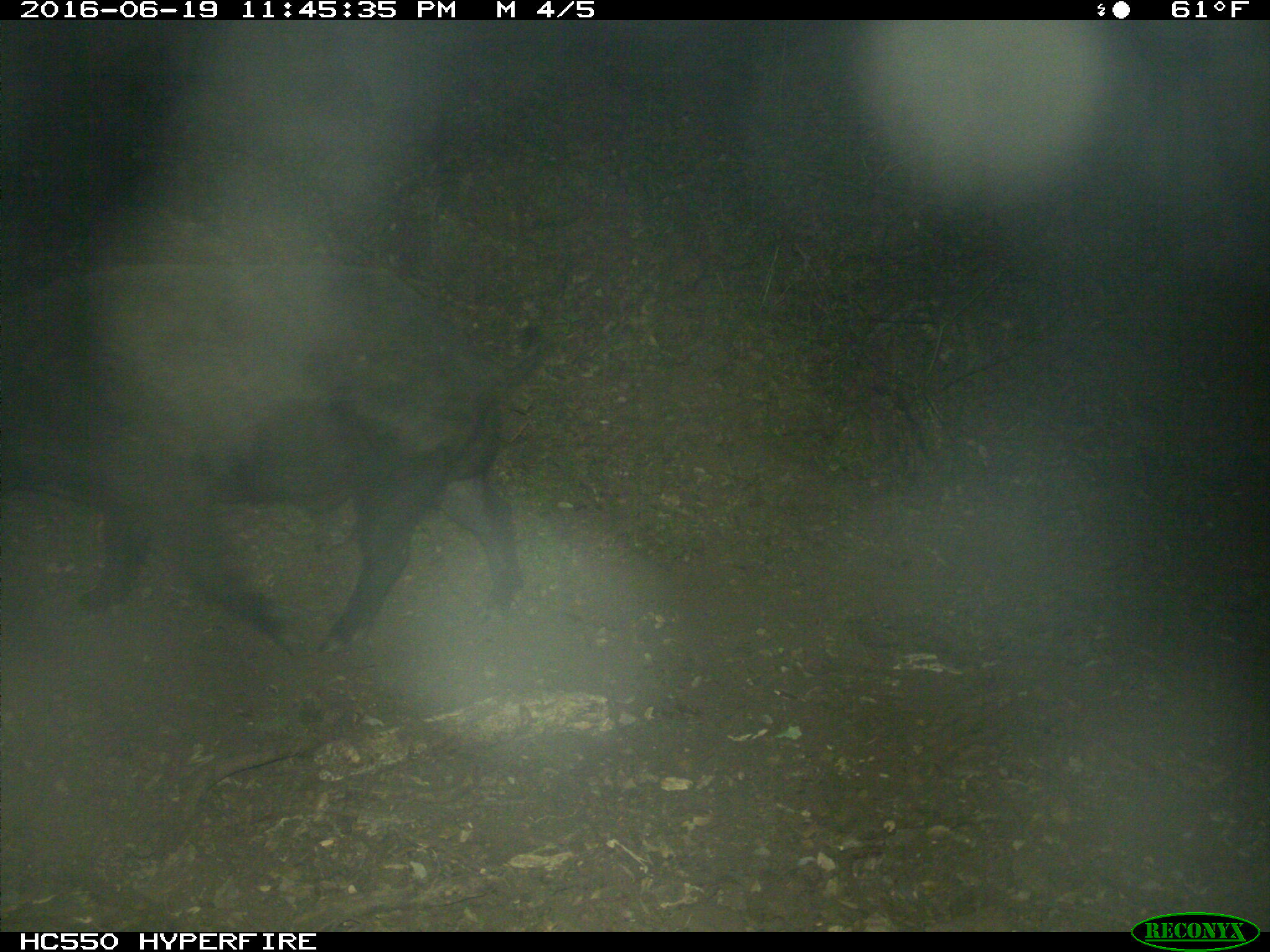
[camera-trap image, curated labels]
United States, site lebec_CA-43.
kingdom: Animalia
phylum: Chordata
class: Mammalia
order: Artiodactyla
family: Suidae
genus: Sus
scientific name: Sus scrofa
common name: wild boar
Sus scrofa (wild boar).